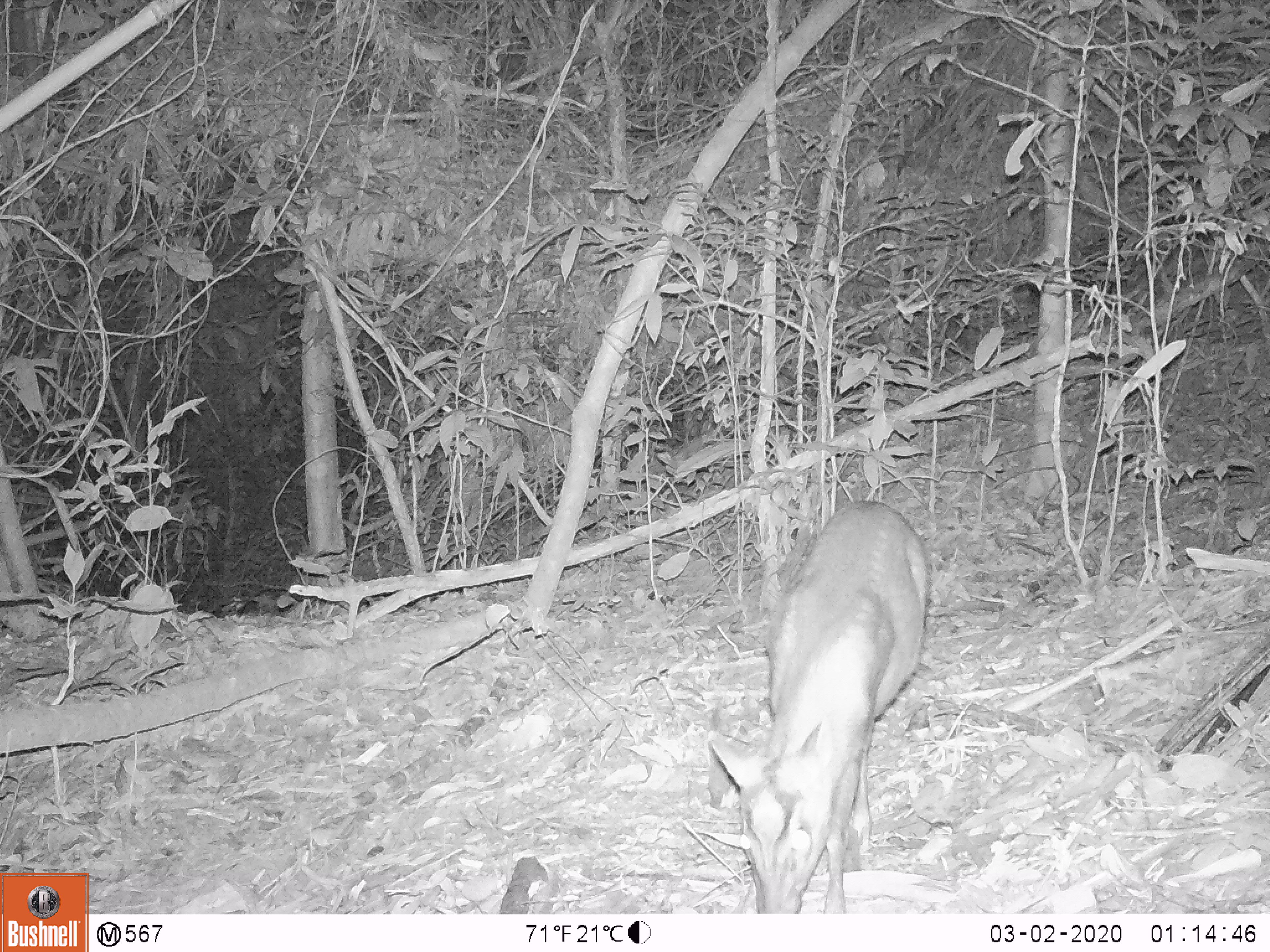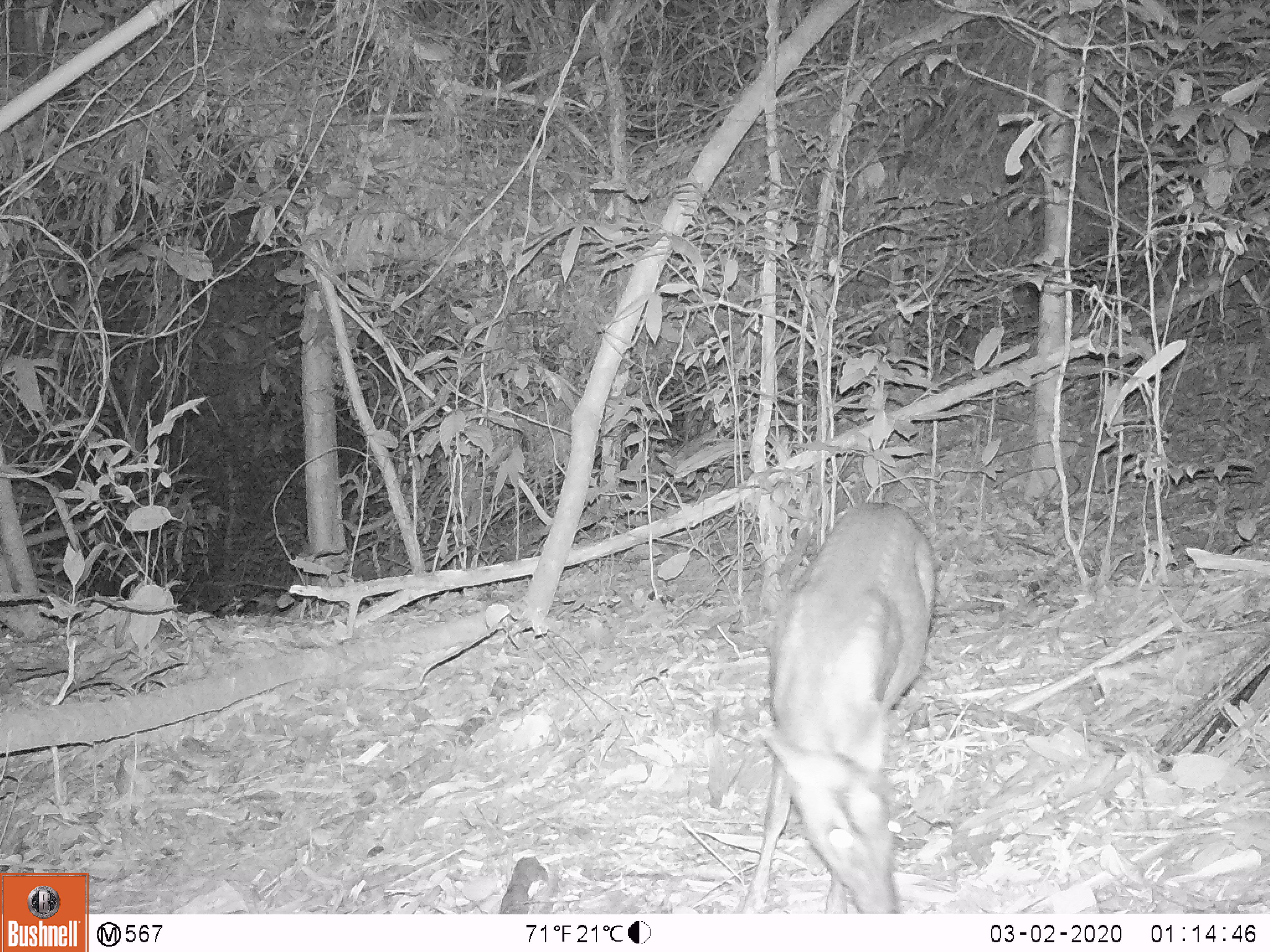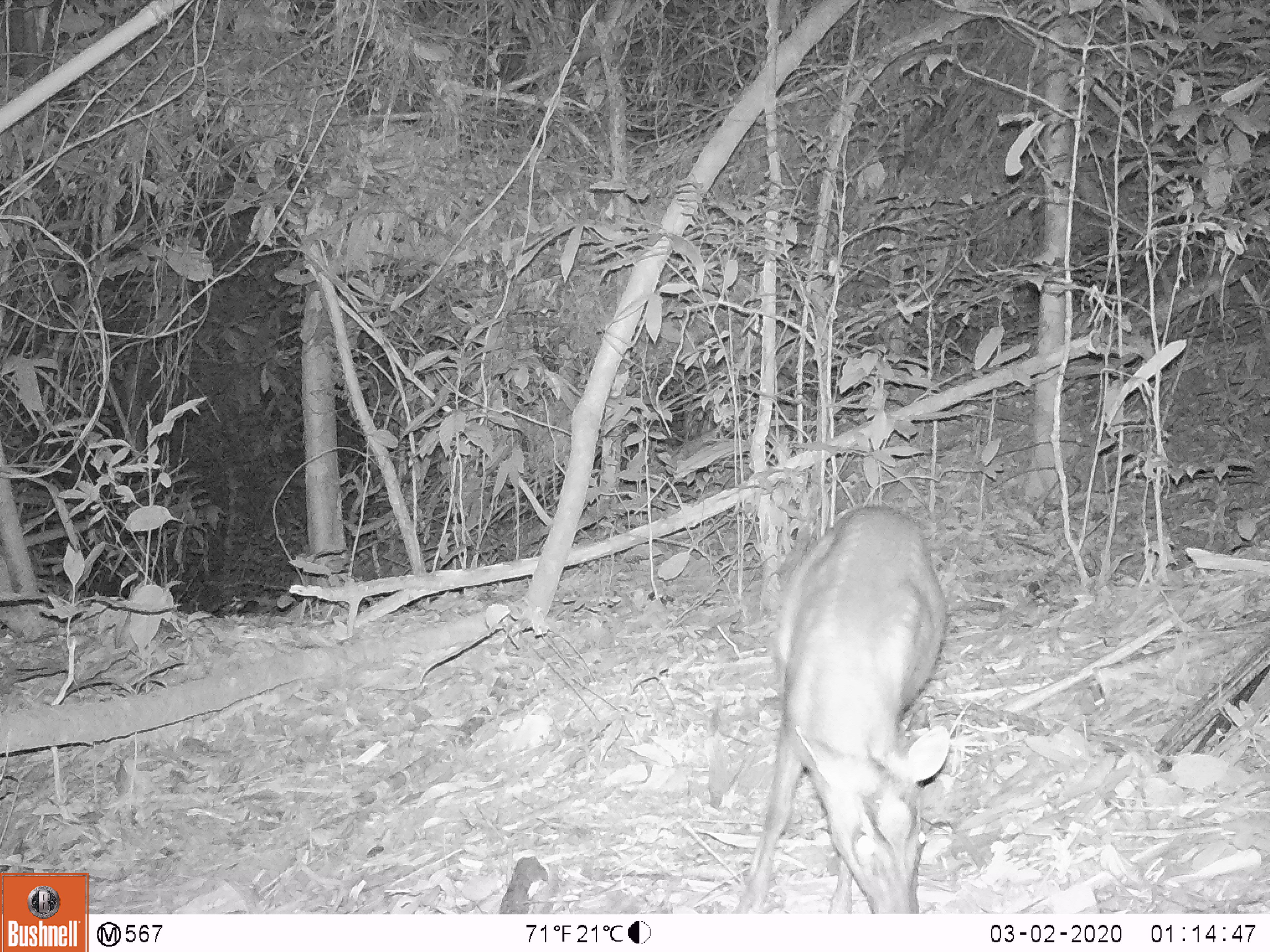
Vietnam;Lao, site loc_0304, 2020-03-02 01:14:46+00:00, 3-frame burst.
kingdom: Animalia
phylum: Chordata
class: Mammalia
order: Artiodactyla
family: Cervidae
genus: Muntiacus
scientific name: Muntiacus rooseveltorum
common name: roosevelt's muntjac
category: roosevelts muntjac group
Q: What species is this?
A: Roosevelts muntjac group (roosevelt's muntjac) (Muntiacus rooseveltorum).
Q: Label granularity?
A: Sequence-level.